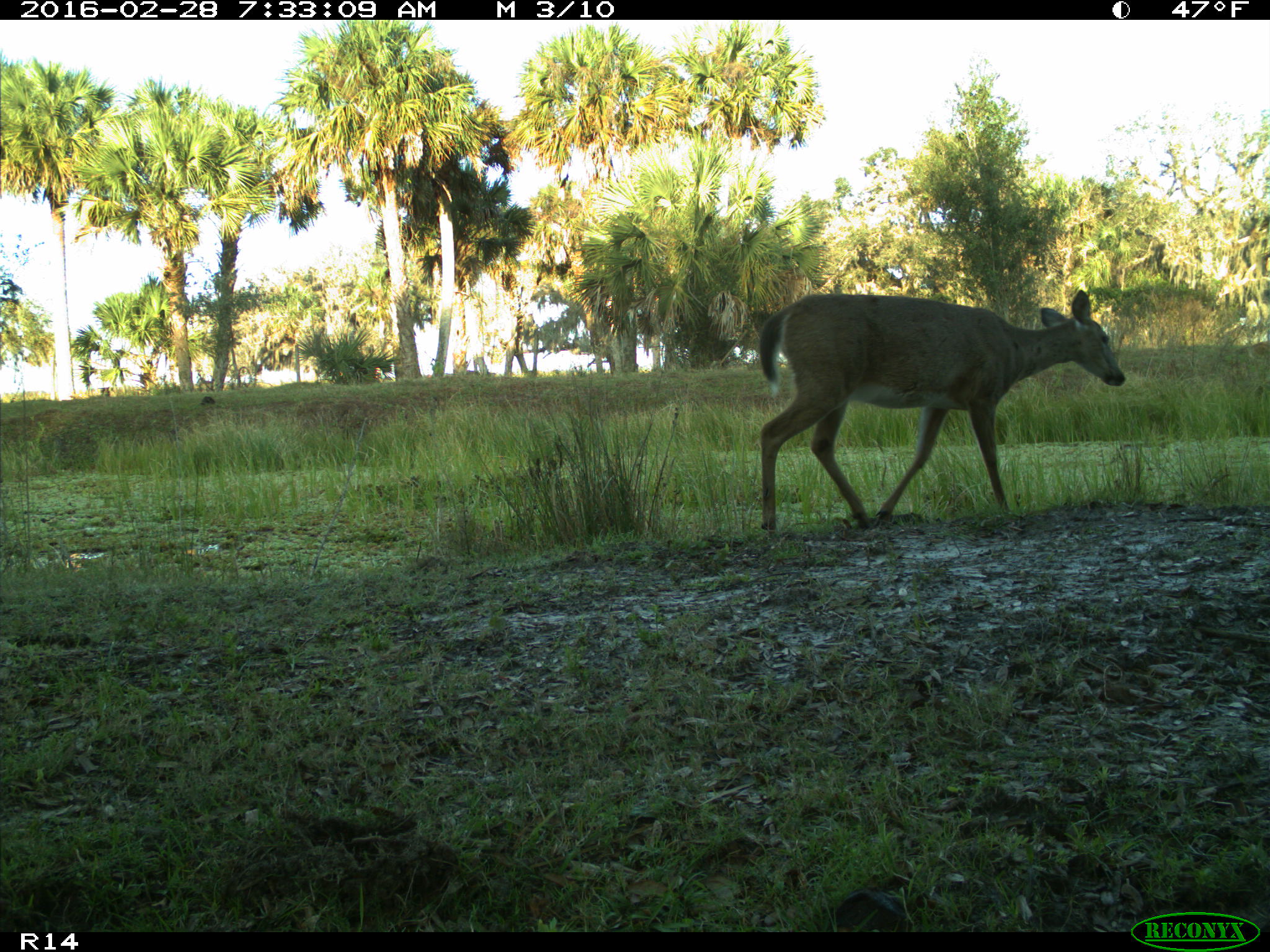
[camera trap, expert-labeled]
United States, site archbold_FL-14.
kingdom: Animalia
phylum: Chordata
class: Mammalia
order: Artiodactyla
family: Cervidae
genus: Odocoileus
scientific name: Odocoileus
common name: deer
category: unidentified deer